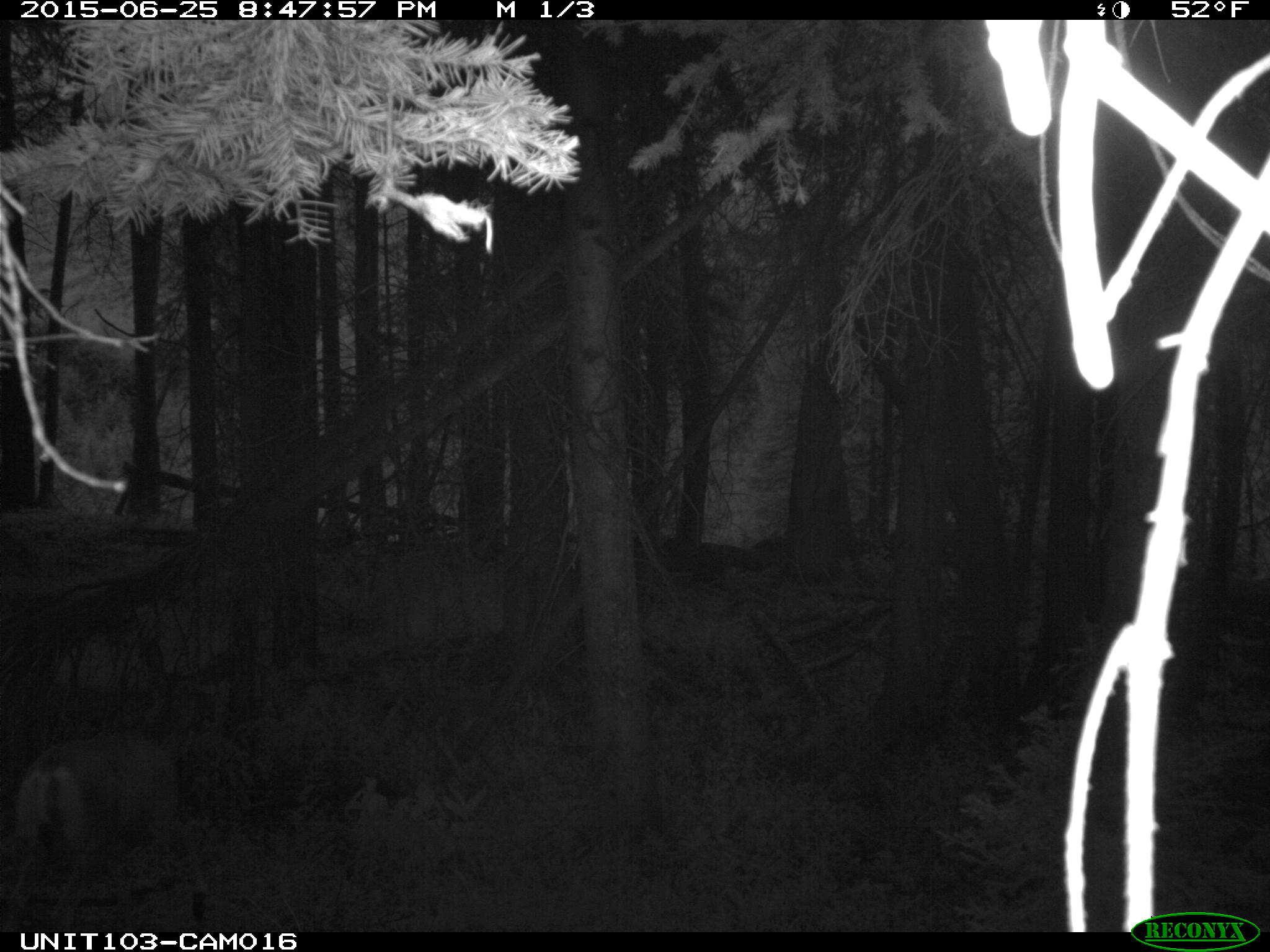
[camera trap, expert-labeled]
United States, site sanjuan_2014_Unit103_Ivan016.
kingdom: Animalia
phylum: Chordata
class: Mammalia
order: Artiodactyla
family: Cervidae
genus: Odocoileus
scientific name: Odocoileus hemionus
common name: mule deer